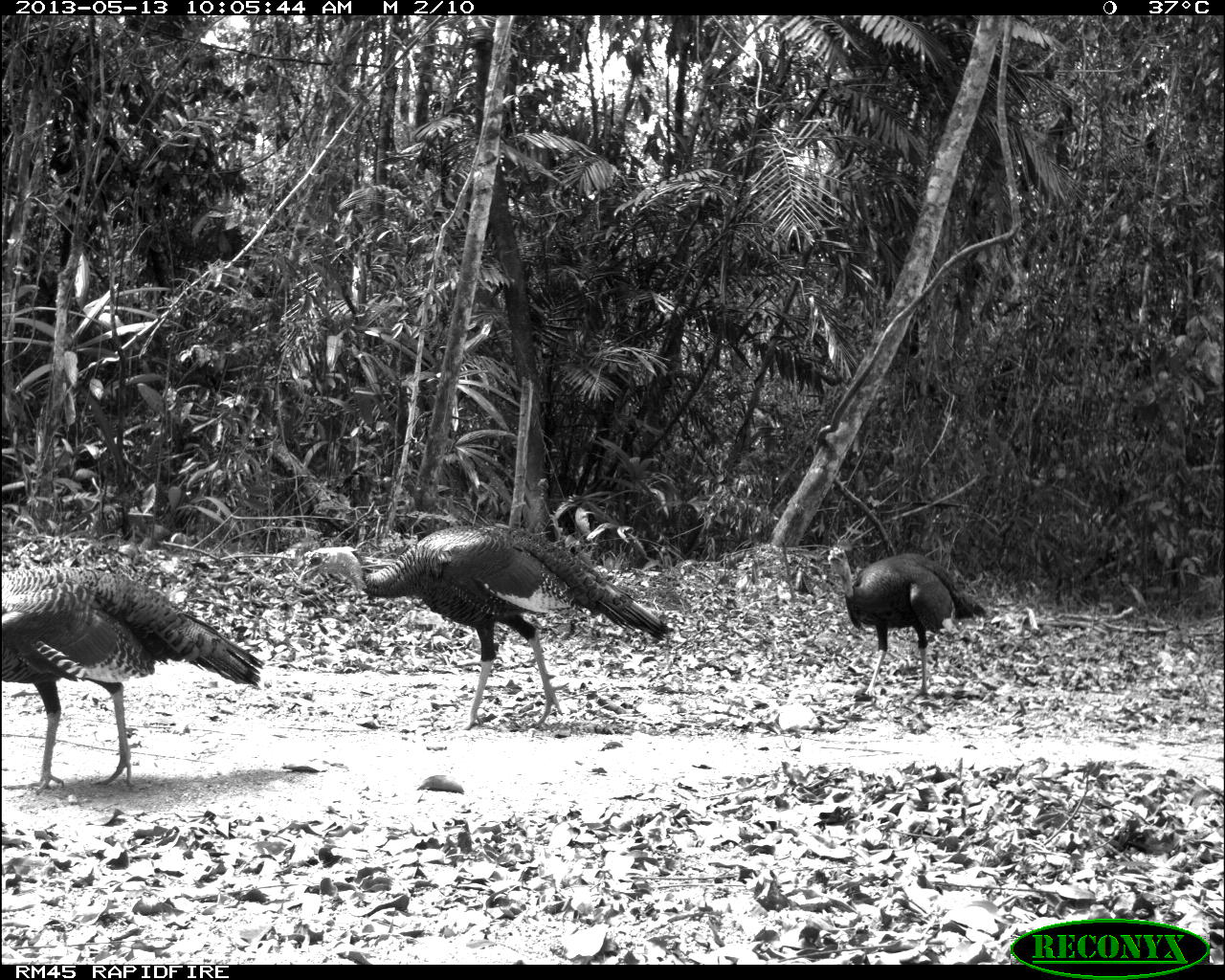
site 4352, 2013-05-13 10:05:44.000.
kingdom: Animalia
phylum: Chordata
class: Aves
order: Galliformes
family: Phasianidae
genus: Meleagris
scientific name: Meleagris ocellata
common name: ocellated turkey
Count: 4.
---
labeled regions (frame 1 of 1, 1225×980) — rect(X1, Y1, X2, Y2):
meleagris ocellata: rect(300, 524, 675, 731); rect(1, 565, 262, 794); rect(827, 545, 990, 705)